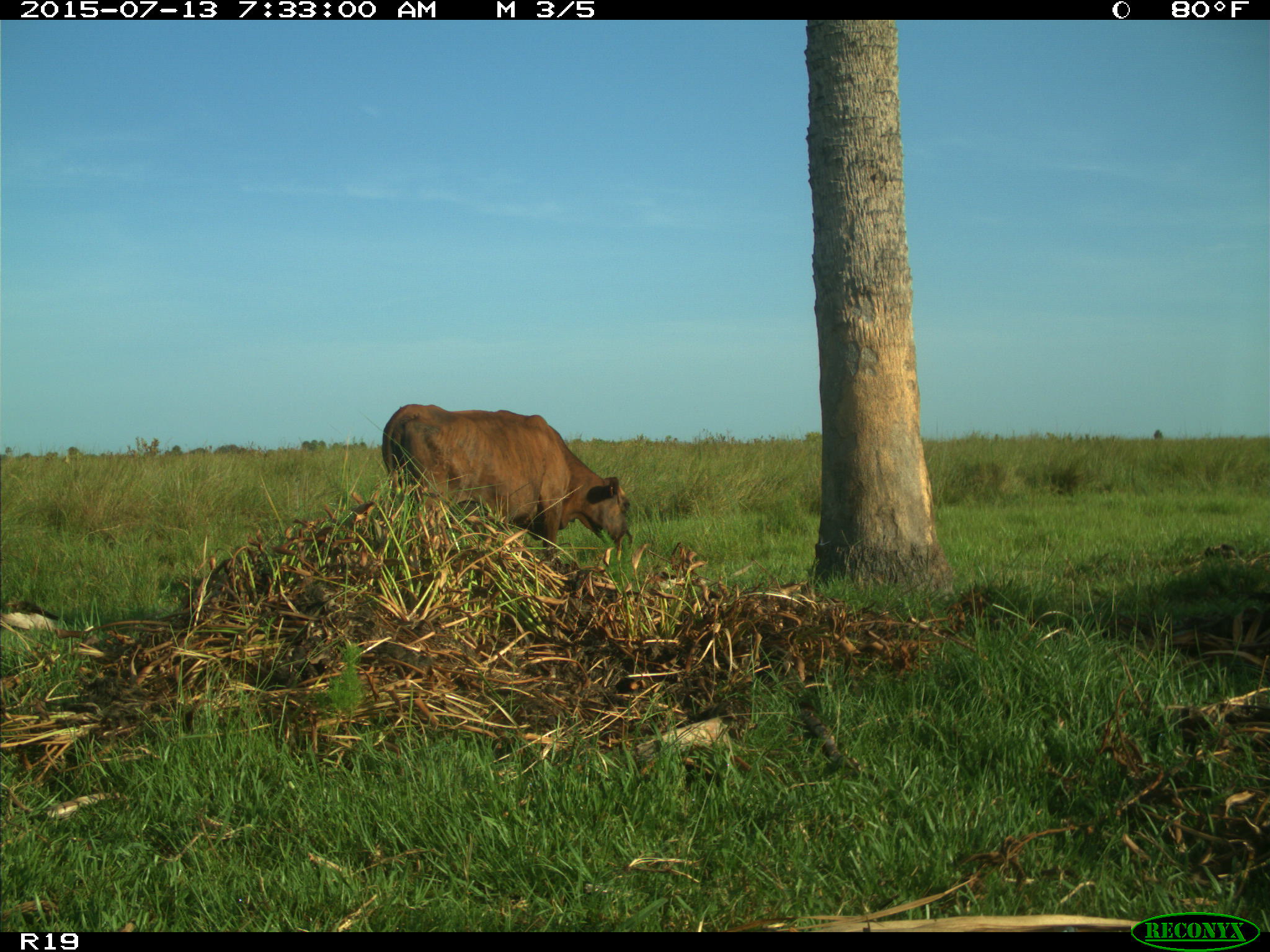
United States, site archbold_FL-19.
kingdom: Animalia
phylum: Chordata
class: Mammalia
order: Artiodactyla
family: Bovidae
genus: Bos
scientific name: Bos taurus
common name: domestic cow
Bos taurus (domestic cow).